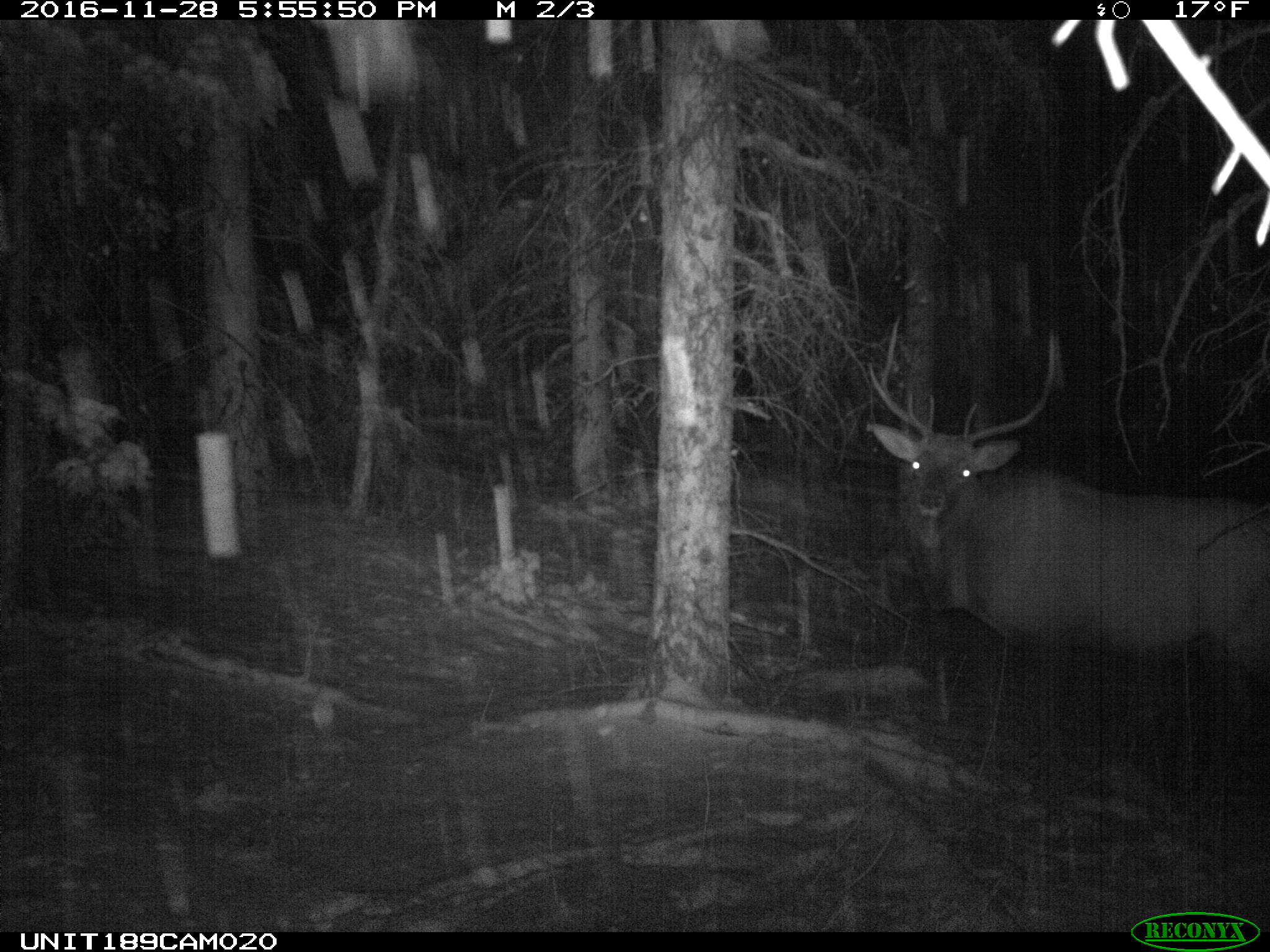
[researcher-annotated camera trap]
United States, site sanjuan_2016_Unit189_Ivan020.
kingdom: Animalia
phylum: Chordata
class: Mammalia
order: Artiodactyla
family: Cervidae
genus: Cervus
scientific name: Cervus elaphus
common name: red deer